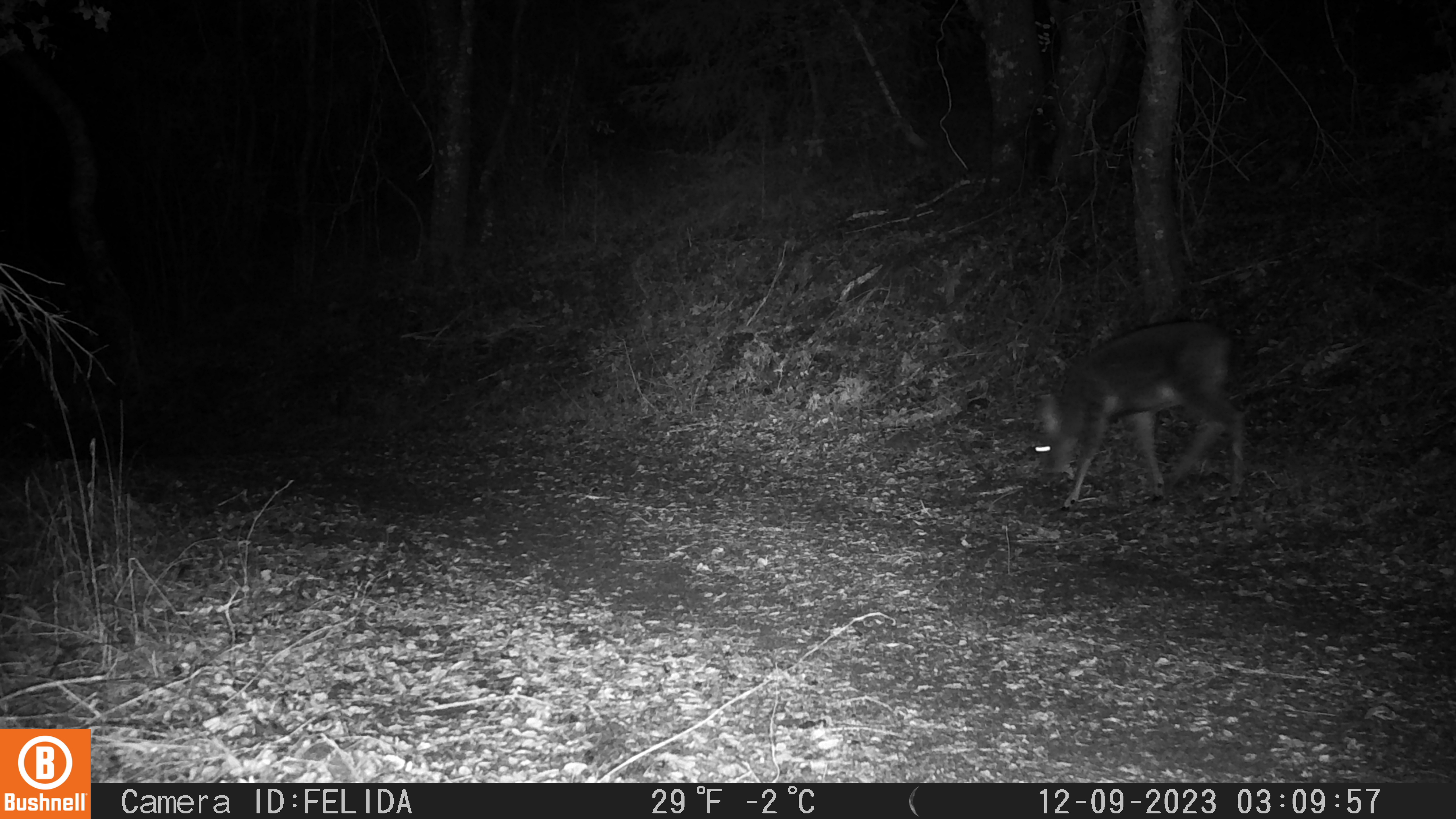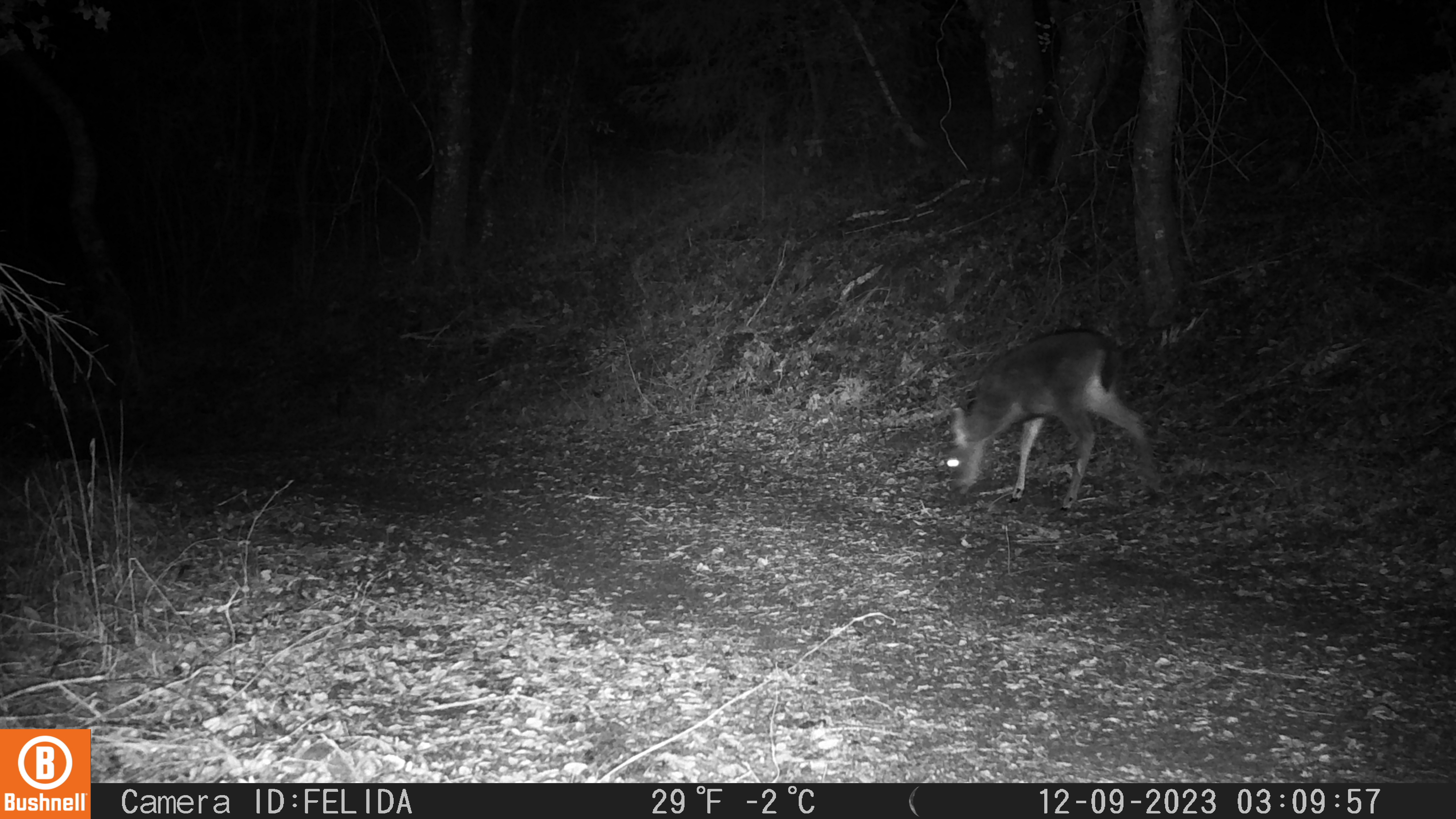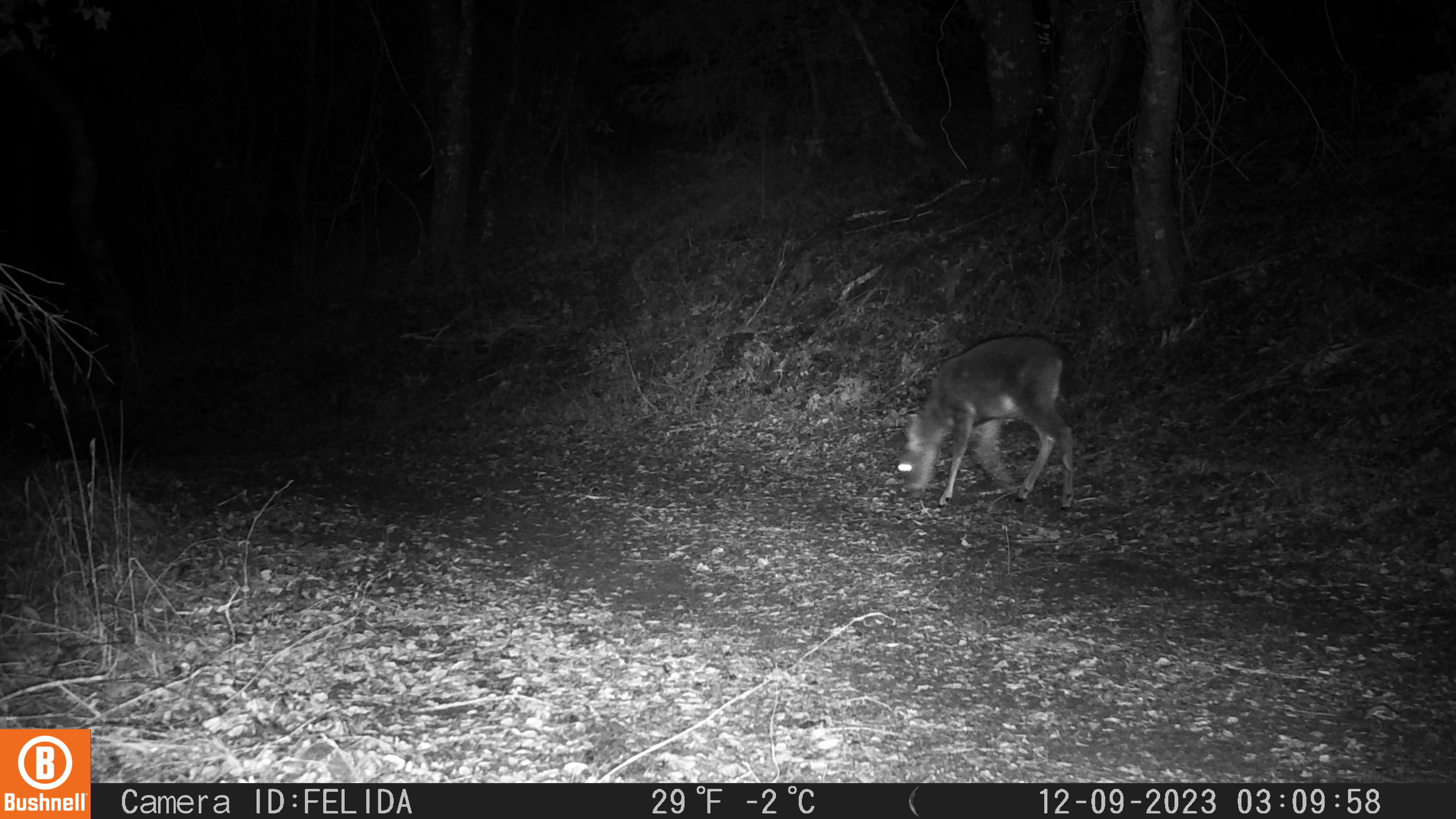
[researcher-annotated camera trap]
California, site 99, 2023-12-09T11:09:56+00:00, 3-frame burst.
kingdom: Animalia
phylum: Chordata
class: Mammalia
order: Artiodactyla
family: Cervidae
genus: Odocoileus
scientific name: Odocoileus hemionus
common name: mule deer